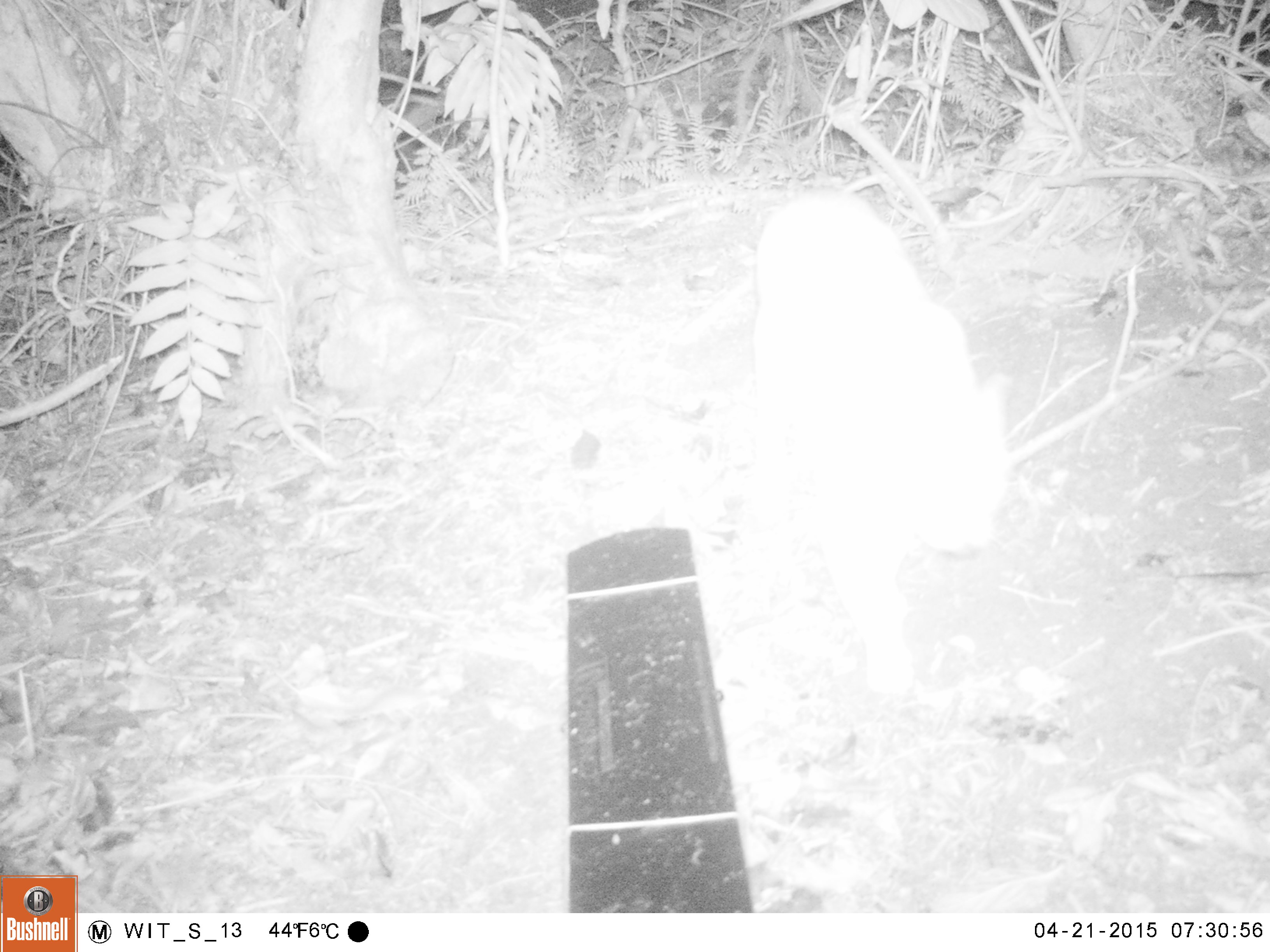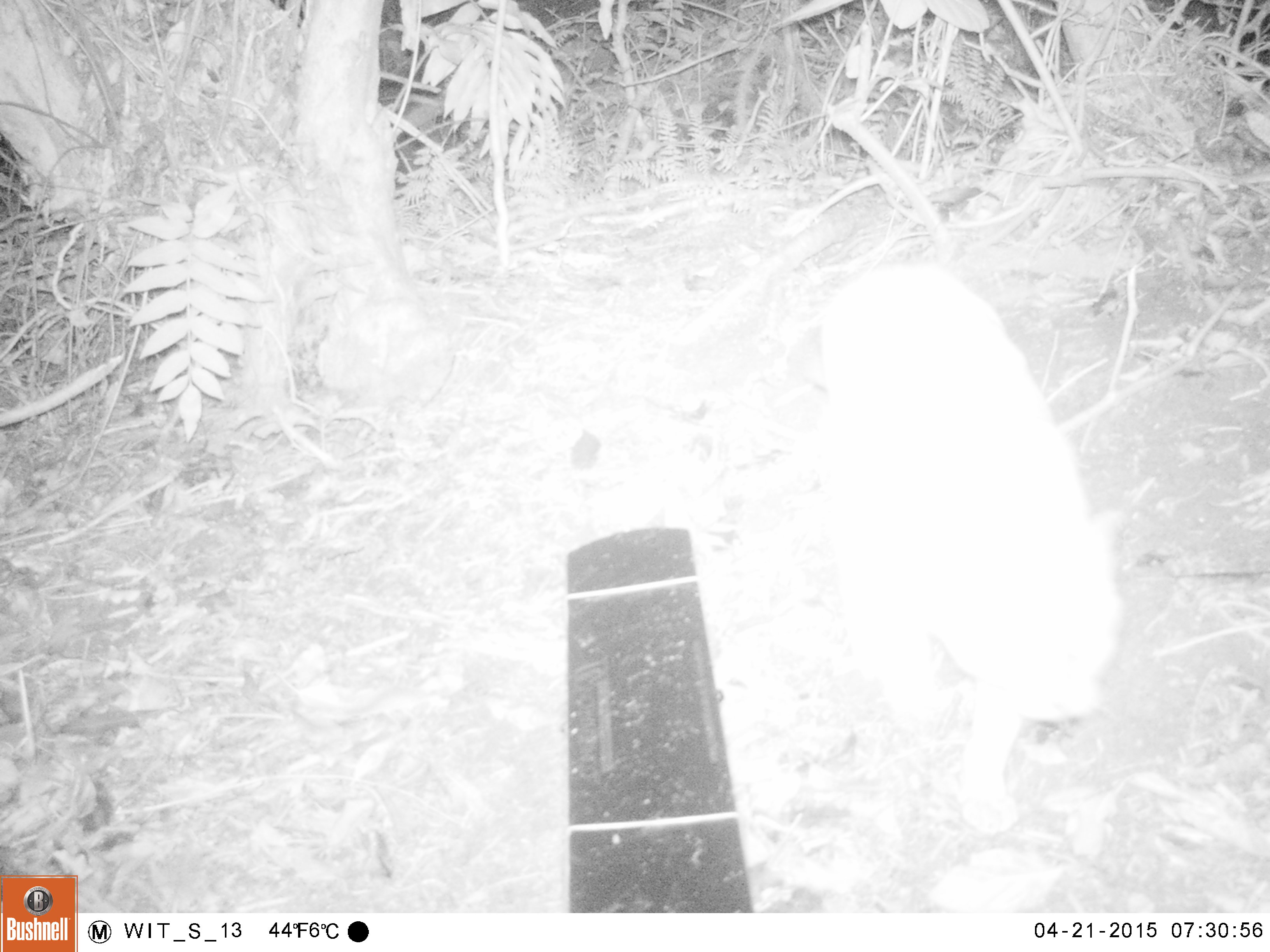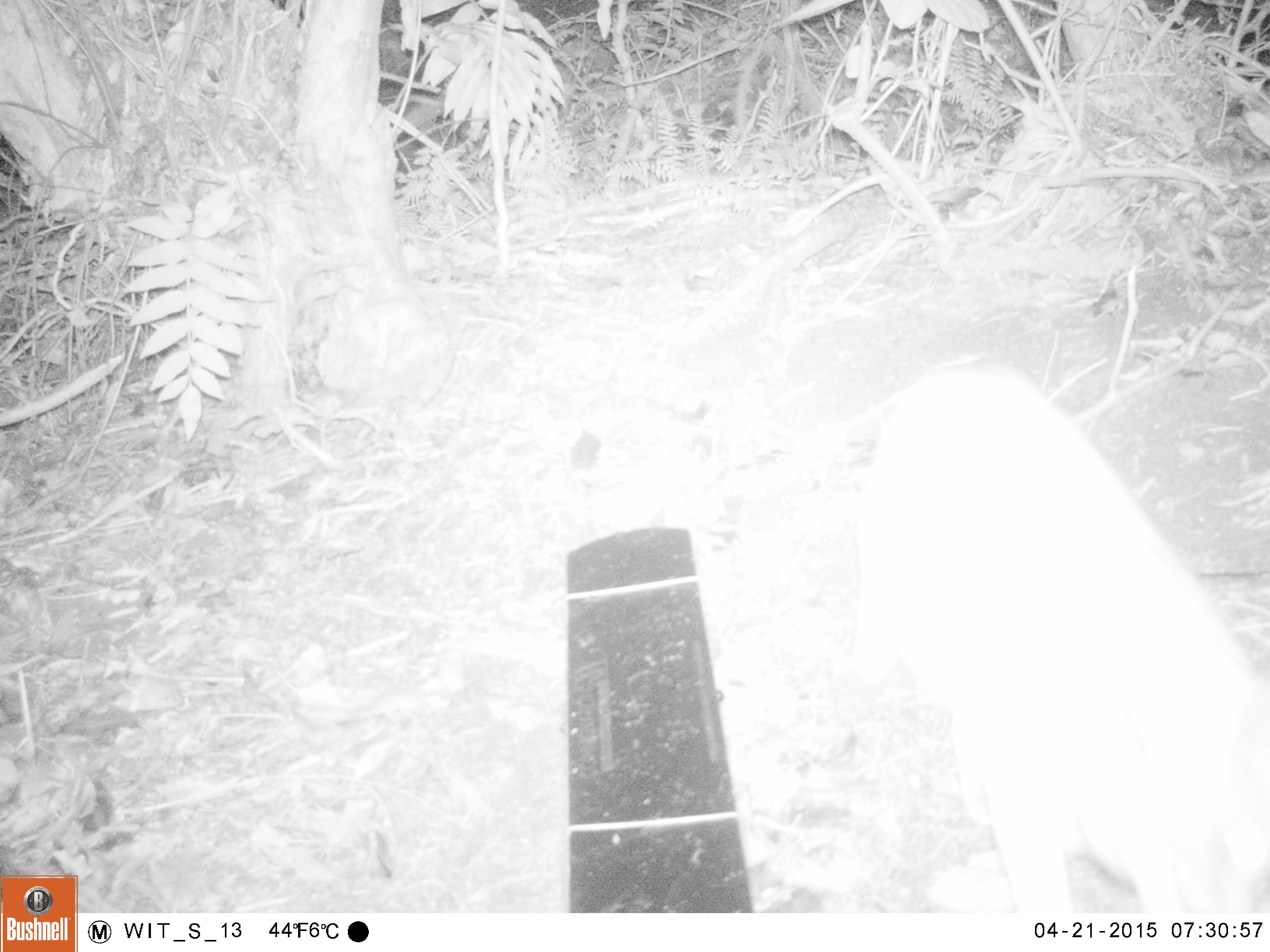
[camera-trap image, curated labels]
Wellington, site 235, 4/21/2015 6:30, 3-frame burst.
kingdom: Animalia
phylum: Chordata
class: Mammalia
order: Carnivora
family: Felidae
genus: Felis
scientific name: Felis catus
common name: cat